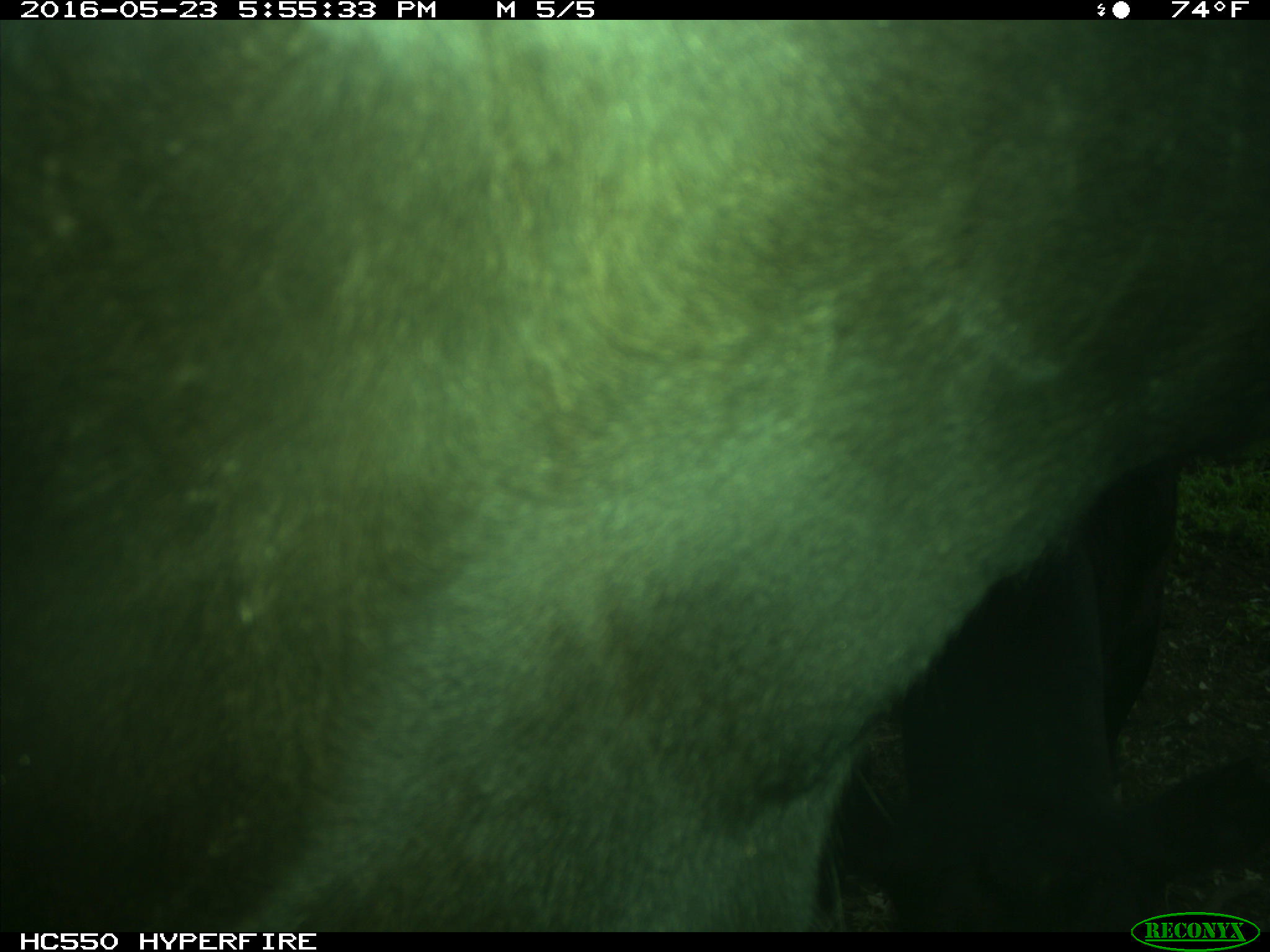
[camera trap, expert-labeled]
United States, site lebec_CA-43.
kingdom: Animalia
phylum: Chordata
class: Mammalia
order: Artiodactyla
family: Bovidae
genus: Bos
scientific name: Bos taurus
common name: domestic cow